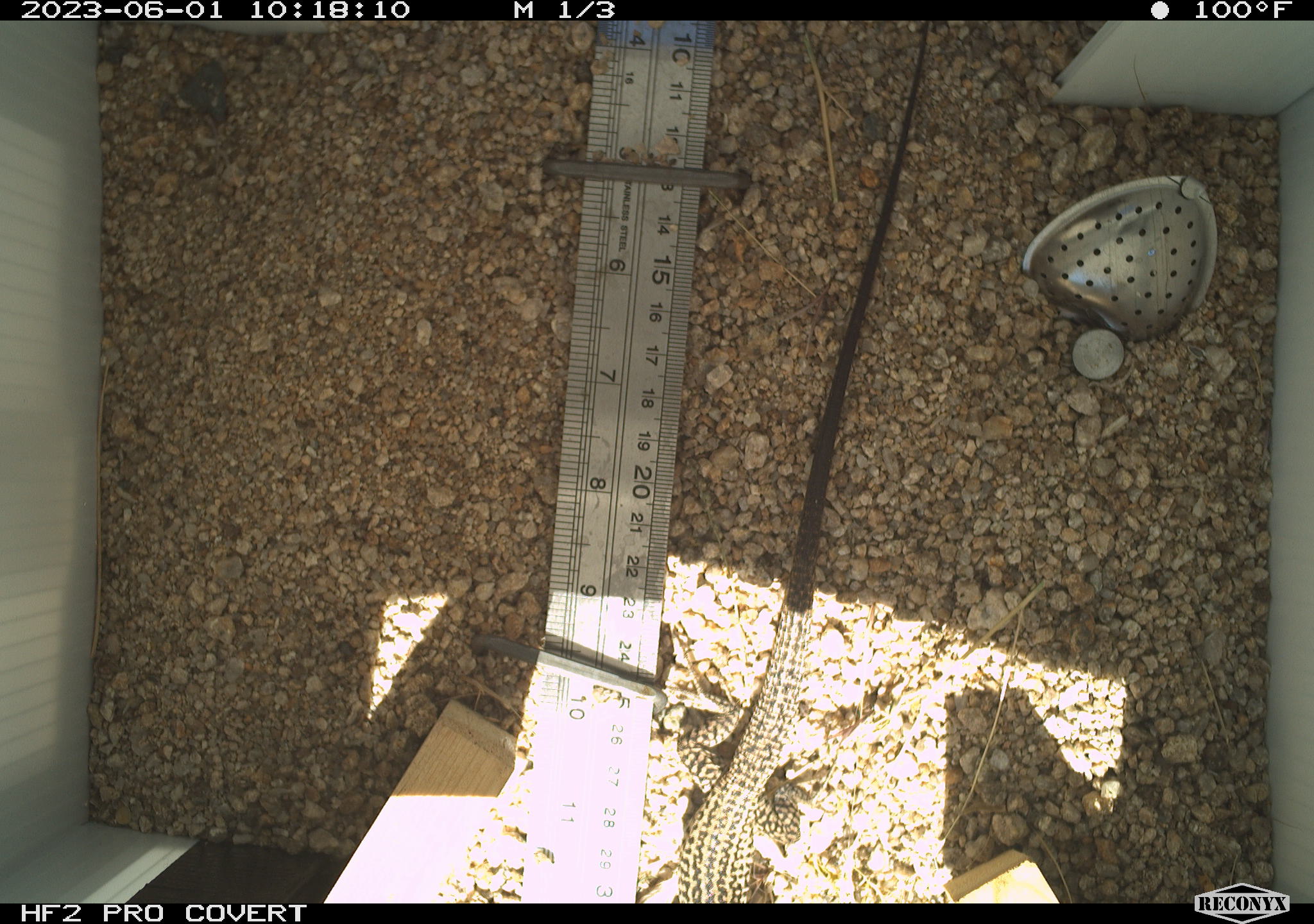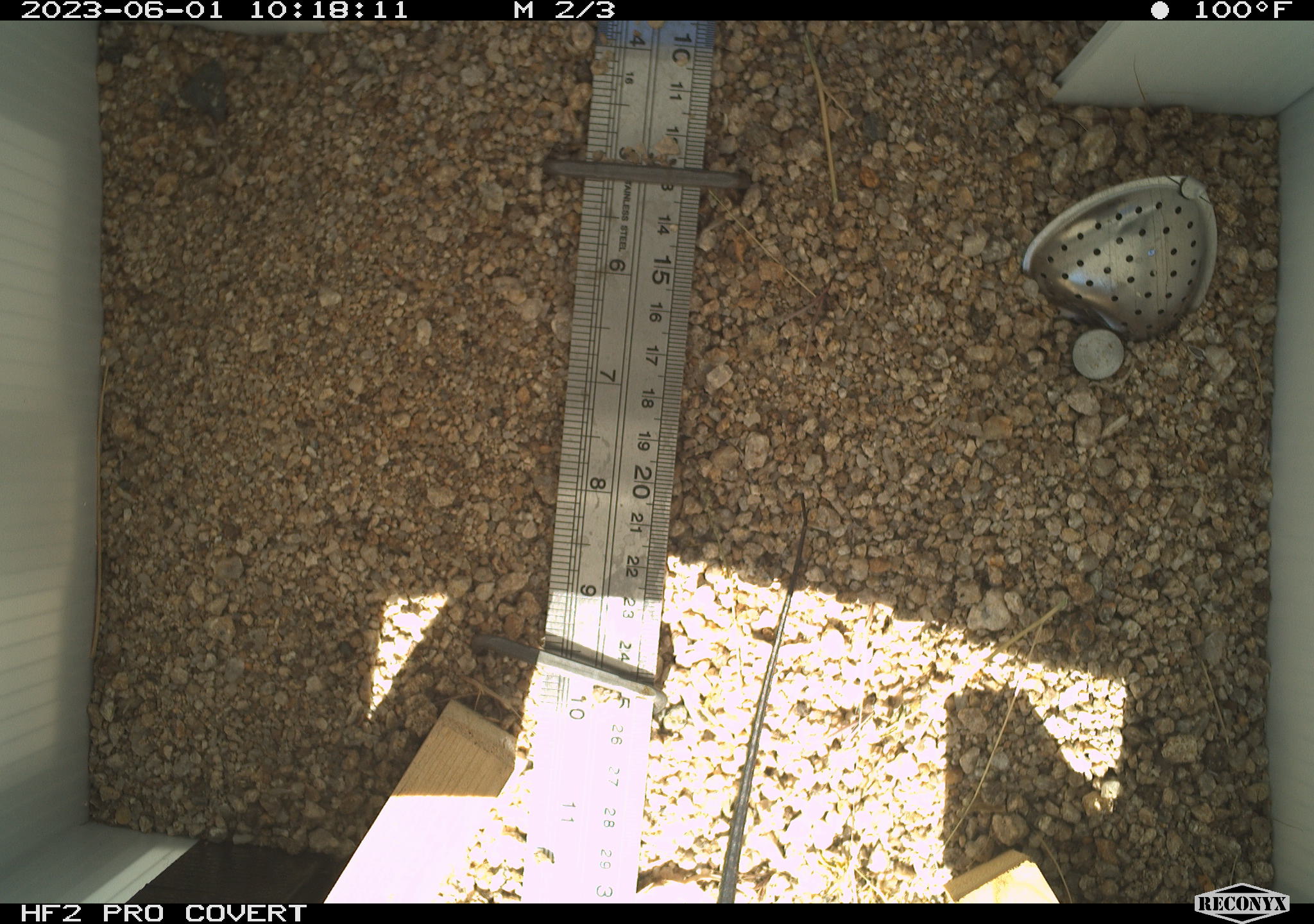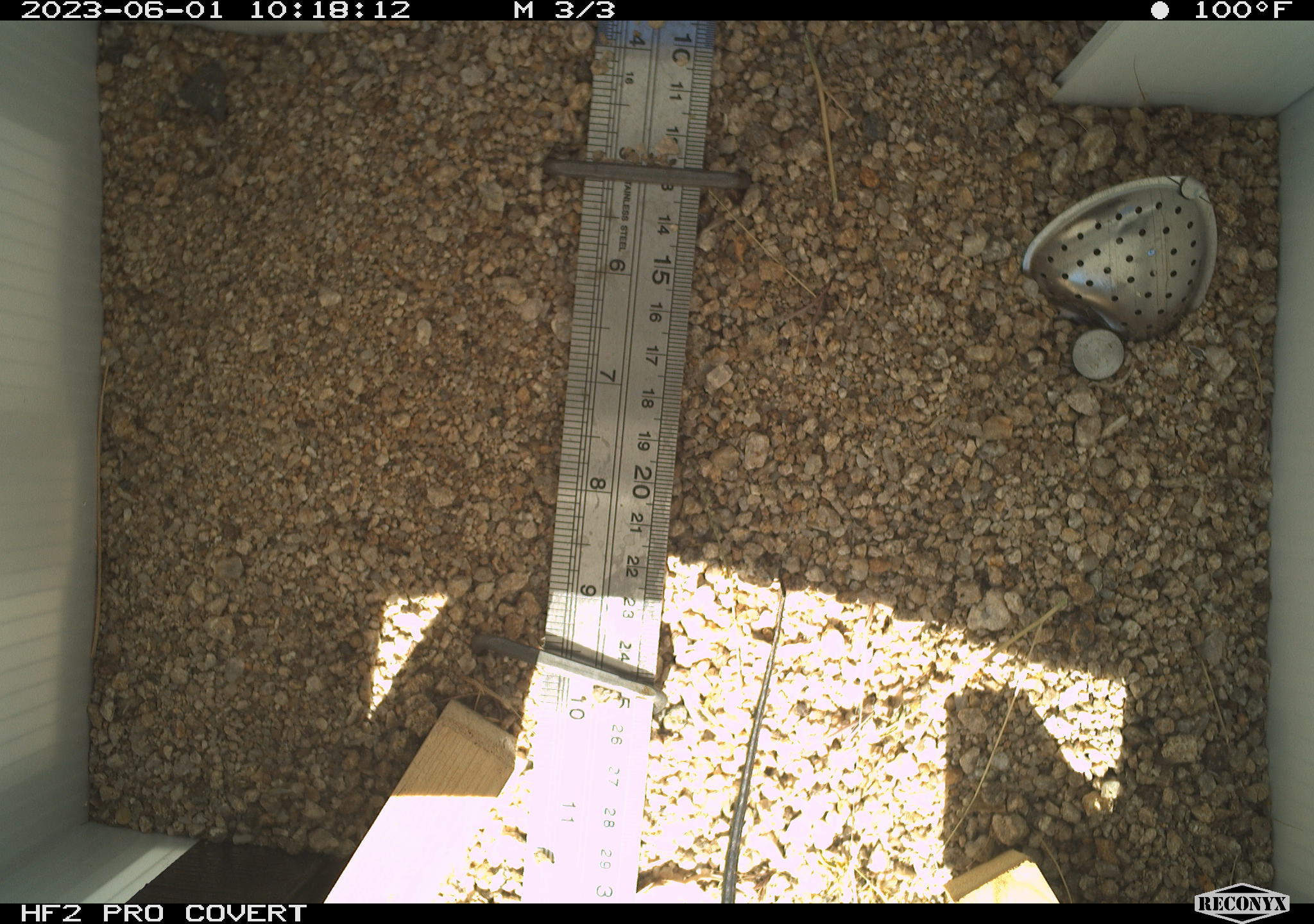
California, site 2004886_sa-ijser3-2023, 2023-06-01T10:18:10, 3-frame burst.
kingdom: Animalia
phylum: Chordata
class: Reptilia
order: Squamata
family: Teiidae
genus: Aspidoscelis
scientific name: Aspidoscelis tigris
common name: western whiptail